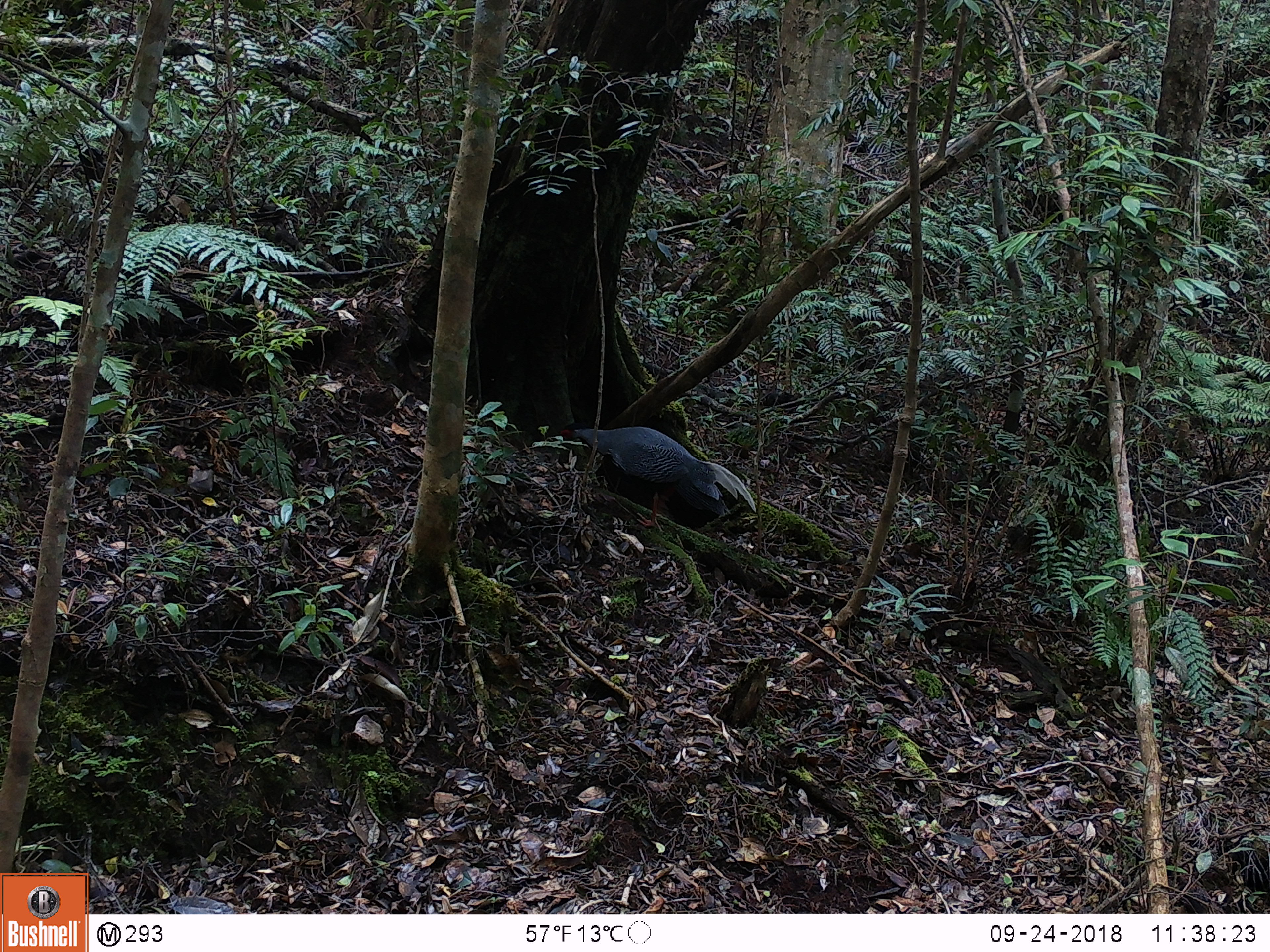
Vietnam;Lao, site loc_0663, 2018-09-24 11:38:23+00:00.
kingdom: Animalia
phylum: Chordata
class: Aves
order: Galliformes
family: Phasianidae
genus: Lophura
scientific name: Lophura nycthemera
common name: silver pheasant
Silver pheasant (Lophura nycthemera). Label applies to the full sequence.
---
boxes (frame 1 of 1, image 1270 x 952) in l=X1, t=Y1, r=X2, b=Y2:
silver pheasant: l=560, t=423, r=756, b=531